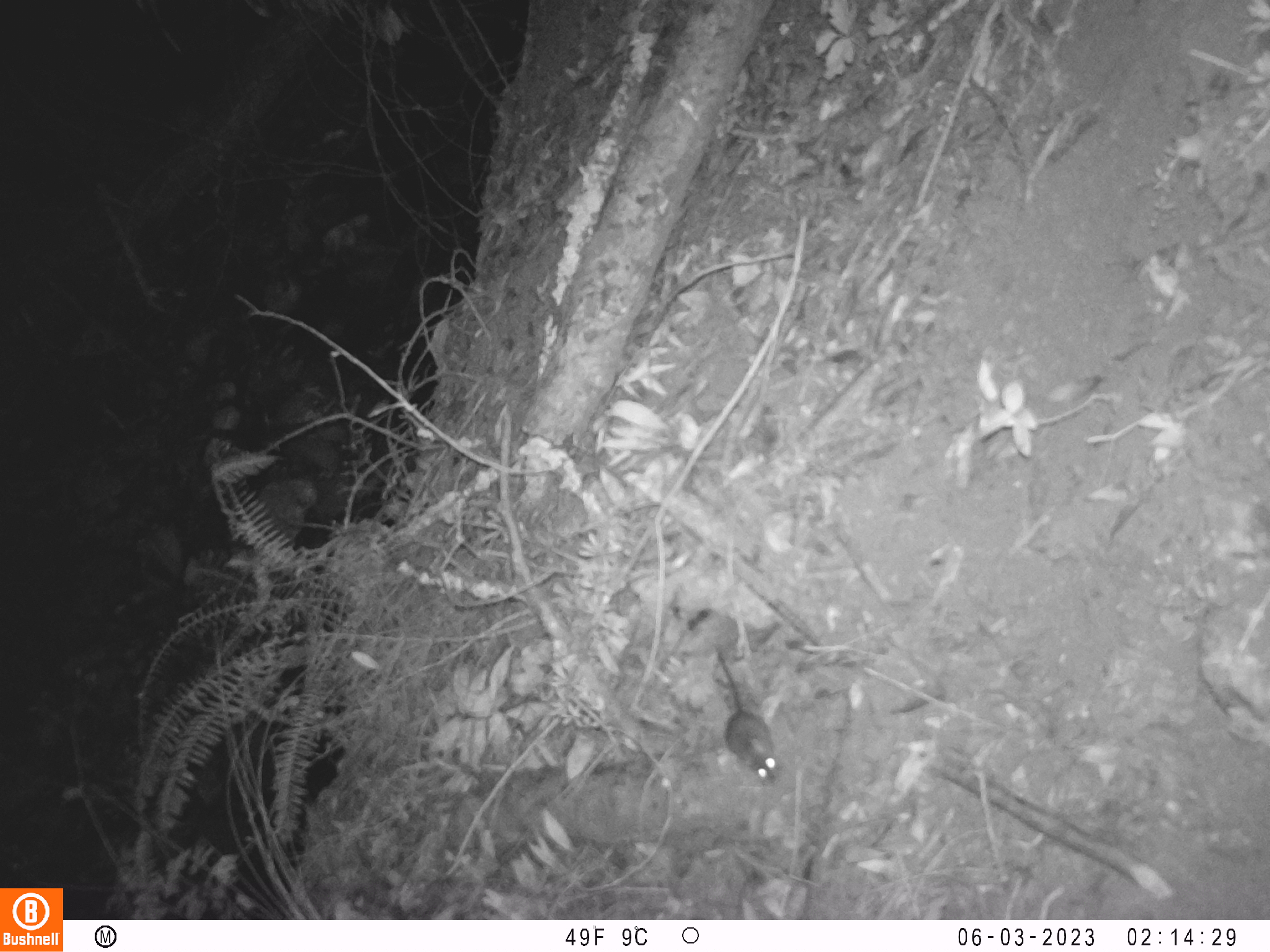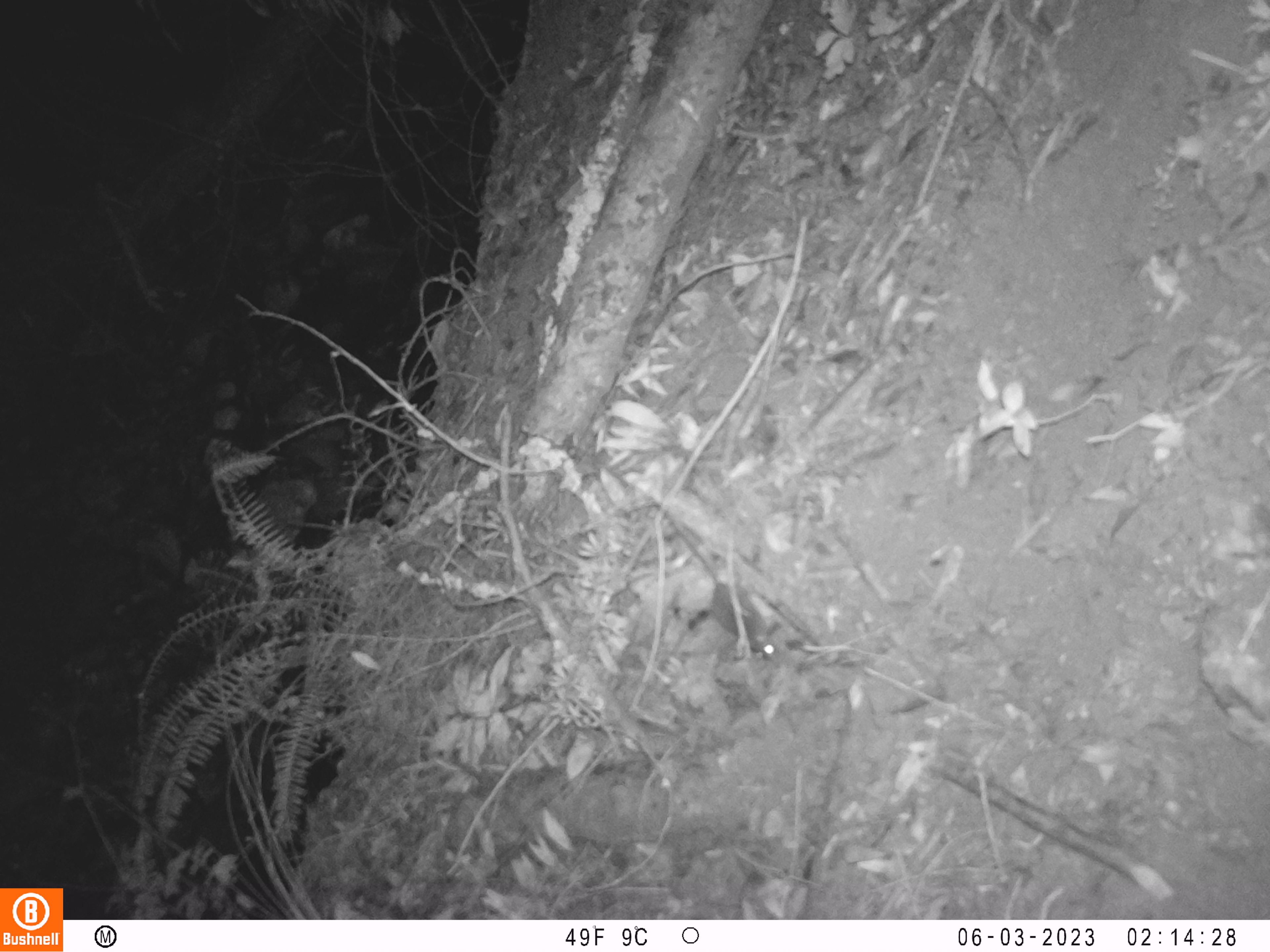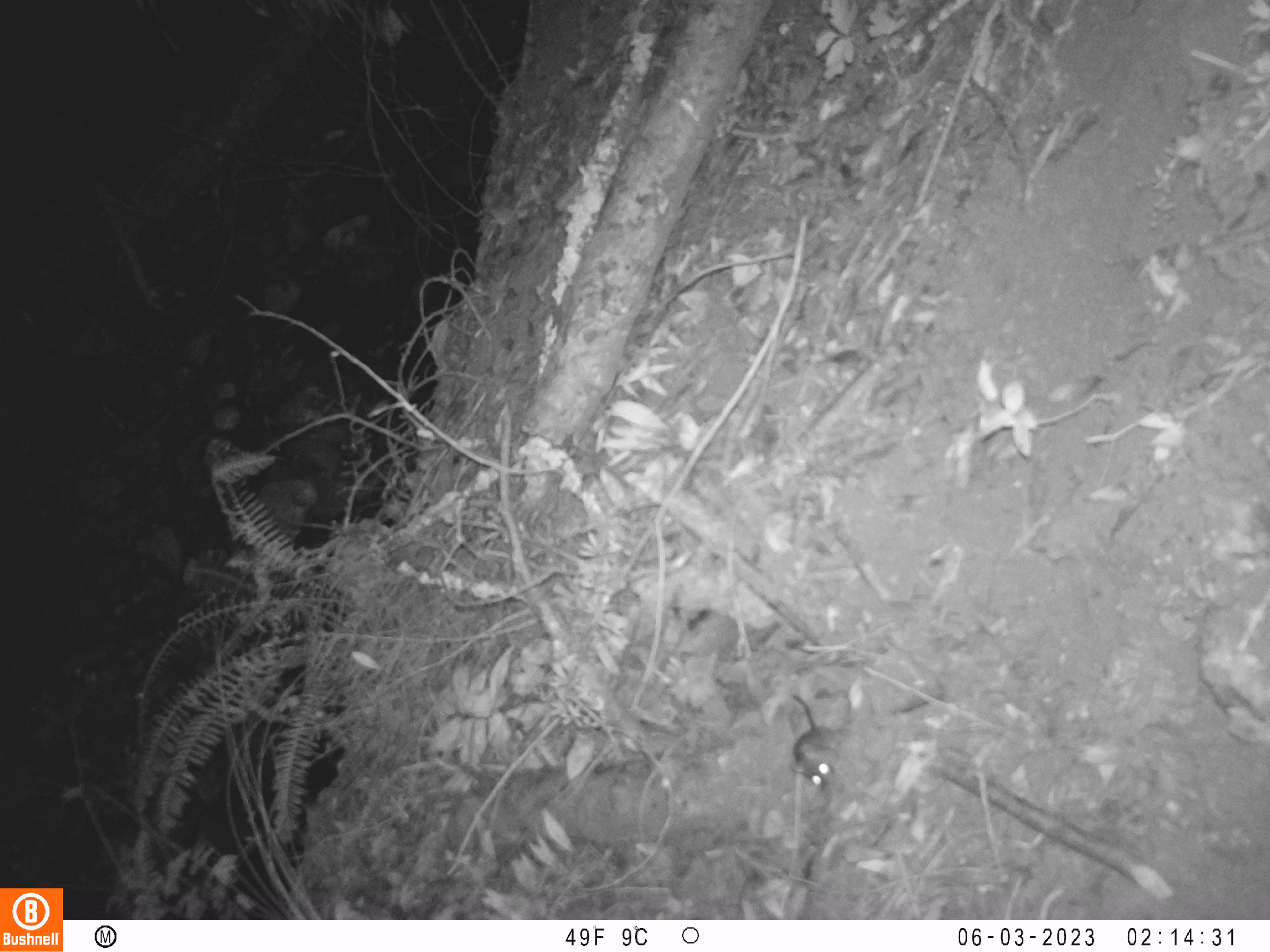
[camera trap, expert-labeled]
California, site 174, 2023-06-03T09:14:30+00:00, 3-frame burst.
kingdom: Animalia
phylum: Chordata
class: Mammalia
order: Rodentia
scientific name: Rodentia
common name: mouse or rat